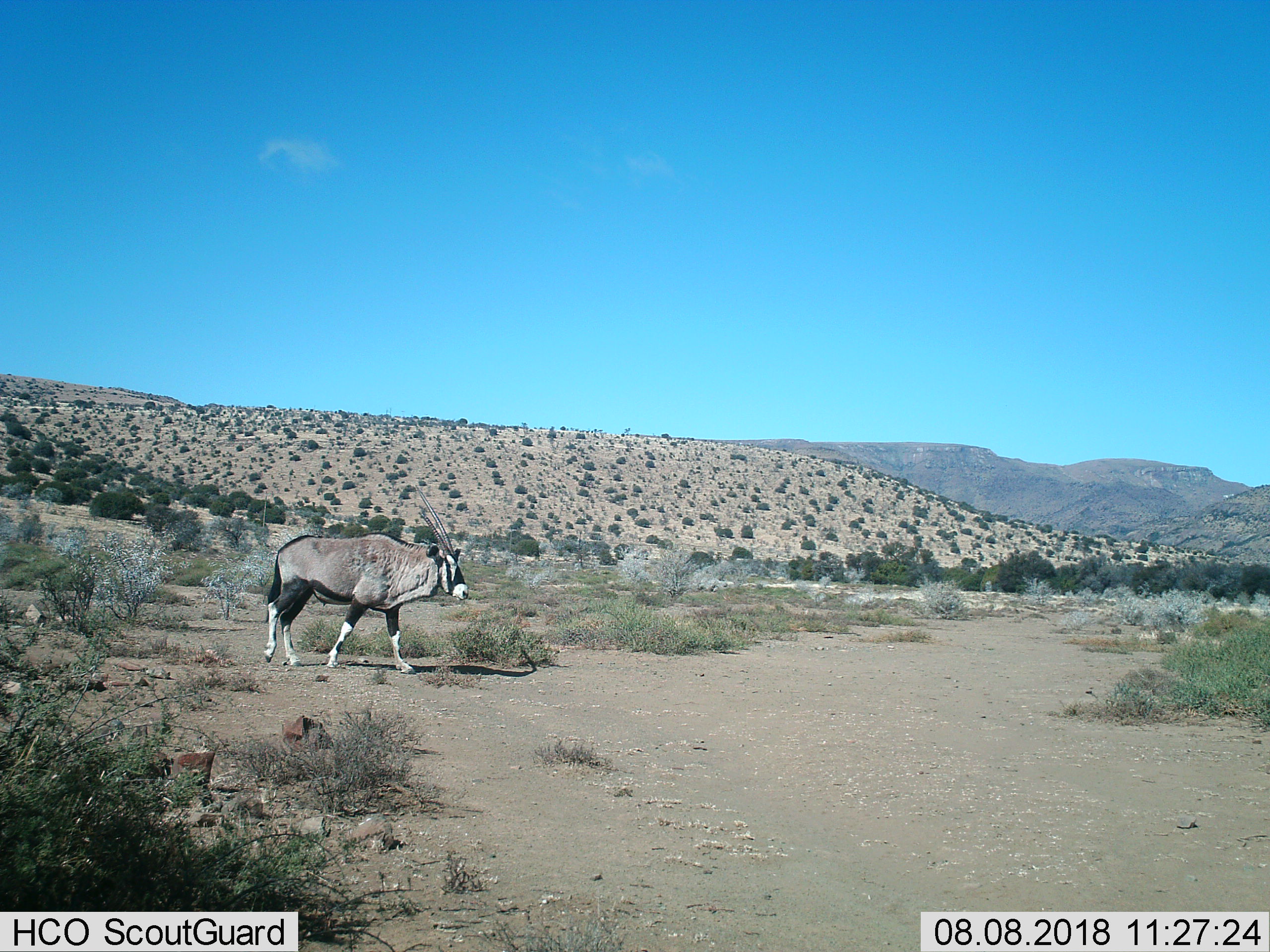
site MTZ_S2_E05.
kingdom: Animalia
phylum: Chordata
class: Mammalia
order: Artiodactyla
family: Bovidae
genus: Oryx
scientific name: Oryx gazella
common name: gemsbok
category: oryx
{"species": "oryx (gemsbok) (Oryx gazella)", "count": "1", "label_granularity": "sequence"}